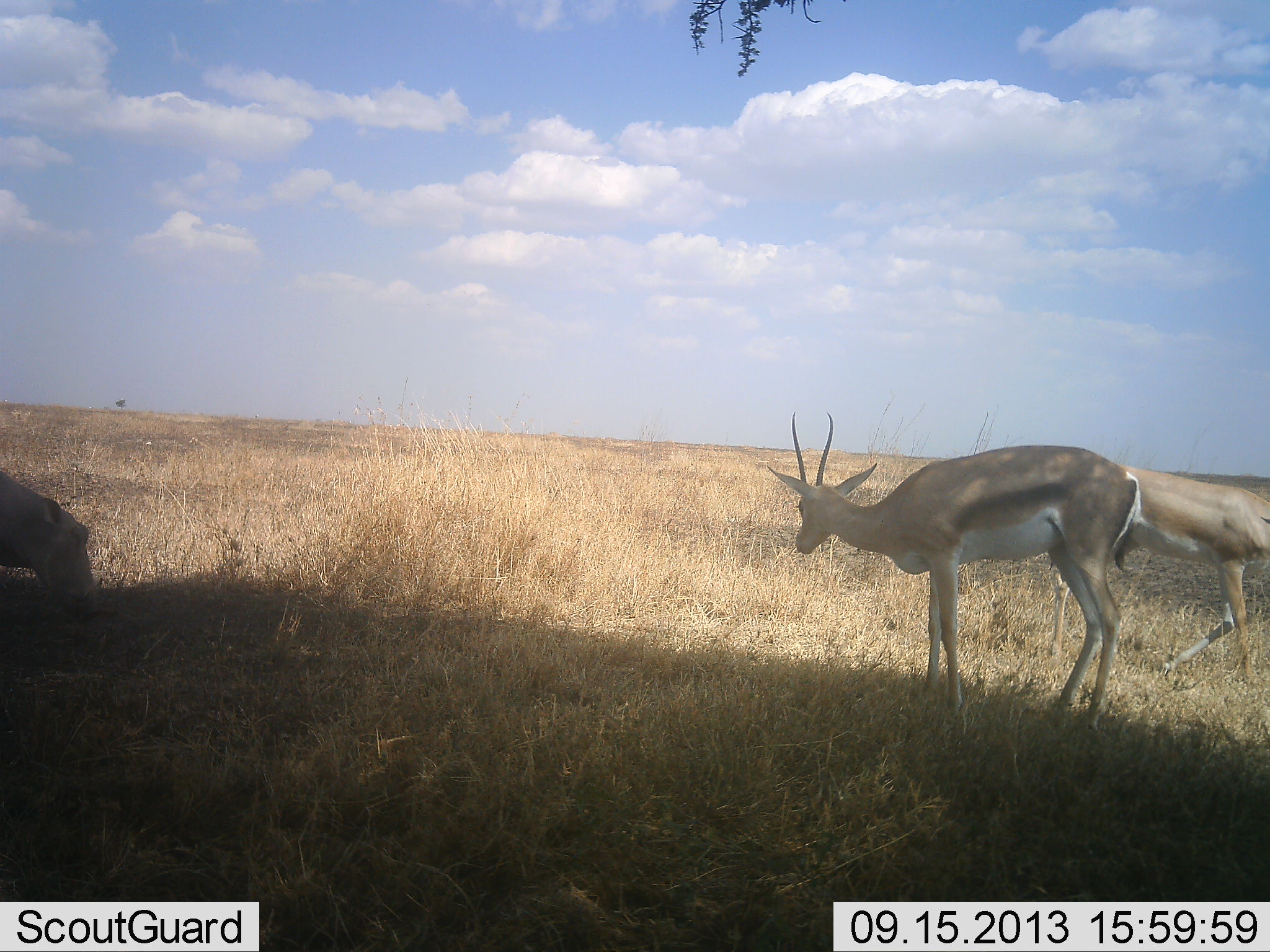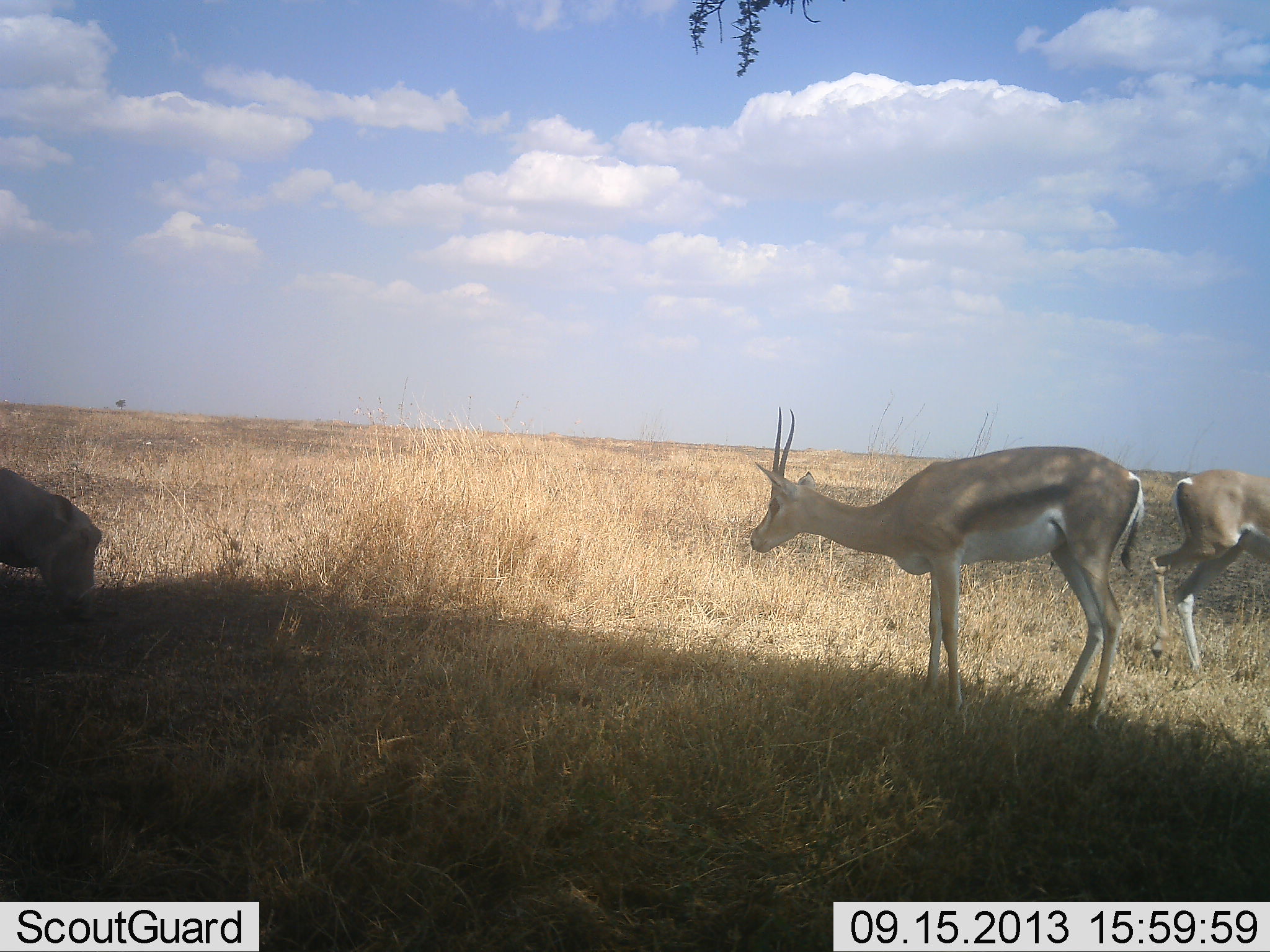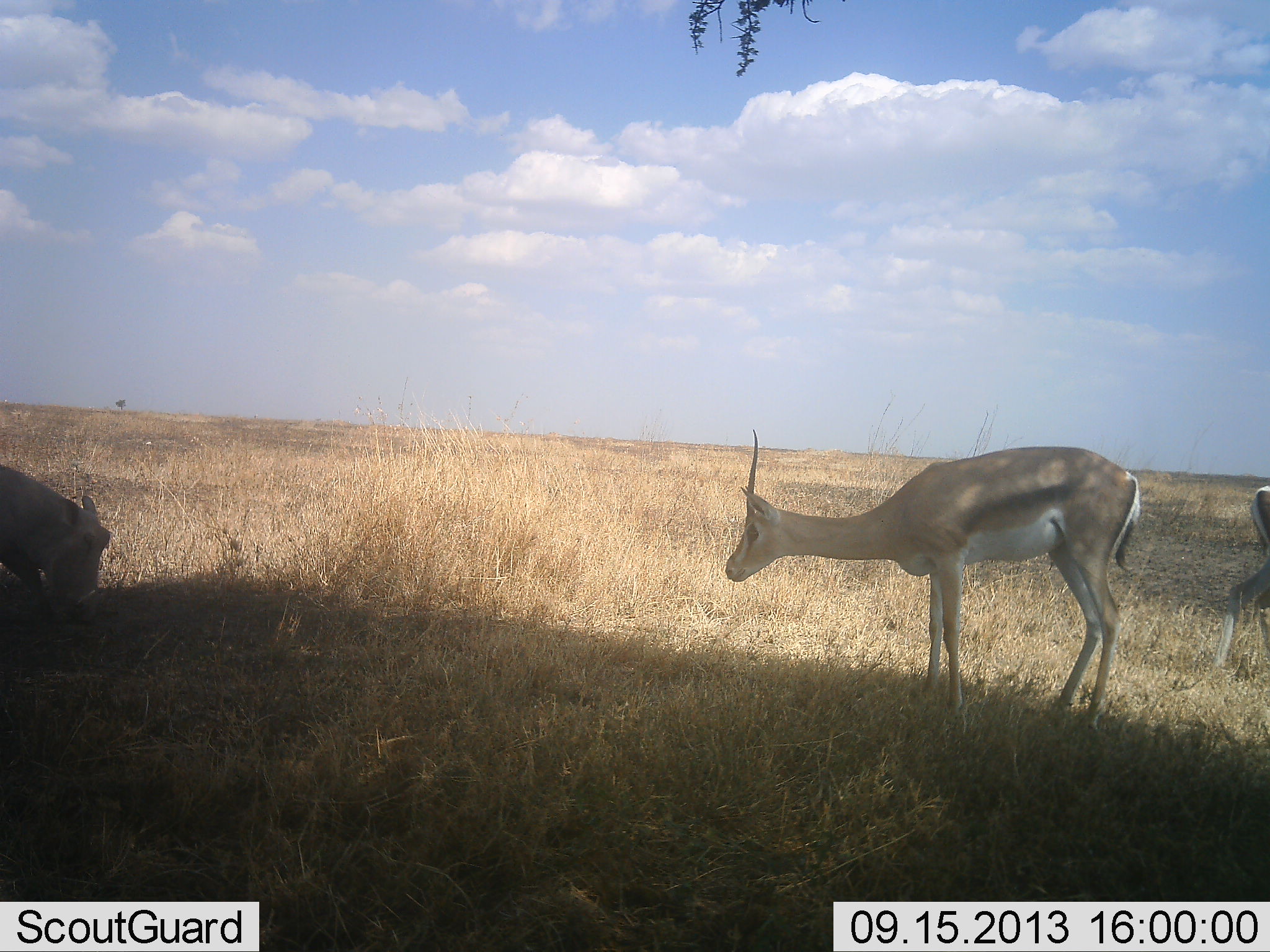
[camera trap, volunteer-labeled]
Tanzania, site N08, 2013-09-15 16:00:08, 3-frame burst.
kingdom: Animalia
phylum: Chordata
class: Mammalia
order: Artiodactyla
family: Bovidae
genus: Nanger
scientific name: Nanger granti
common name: grant's gazelle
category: gazellegrants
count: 2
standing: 85%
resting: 0%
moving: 70%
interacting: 5%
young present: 0%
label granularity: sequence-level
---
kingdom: Animalia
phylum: Chordata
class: Mammalia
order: Artiodactyla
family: Suidae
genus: Phacochoerus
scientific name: Phacochoerus africanus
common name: warthog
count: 1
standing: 24%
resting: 0%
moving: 5%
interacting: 0%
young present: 0%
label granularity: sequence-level